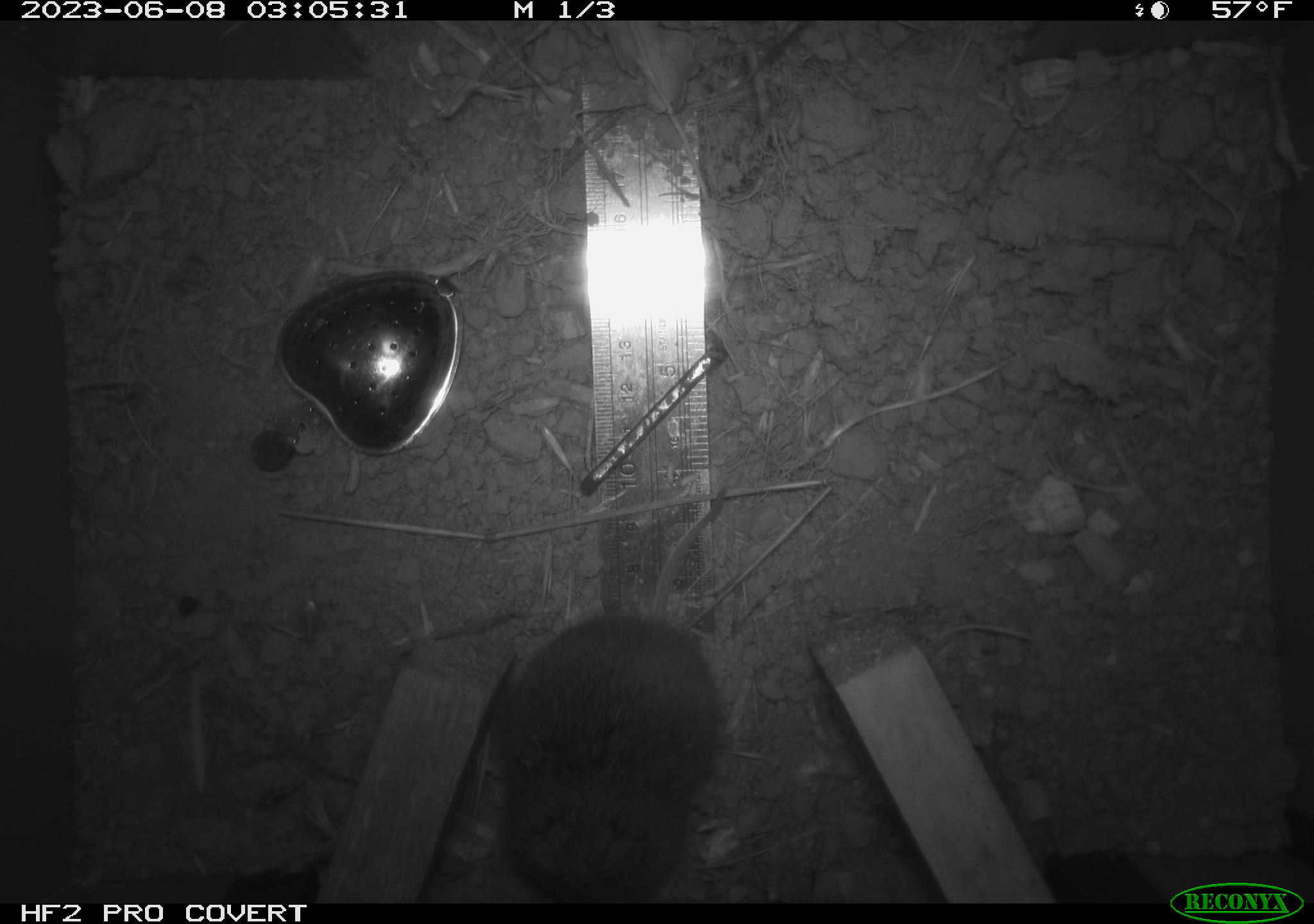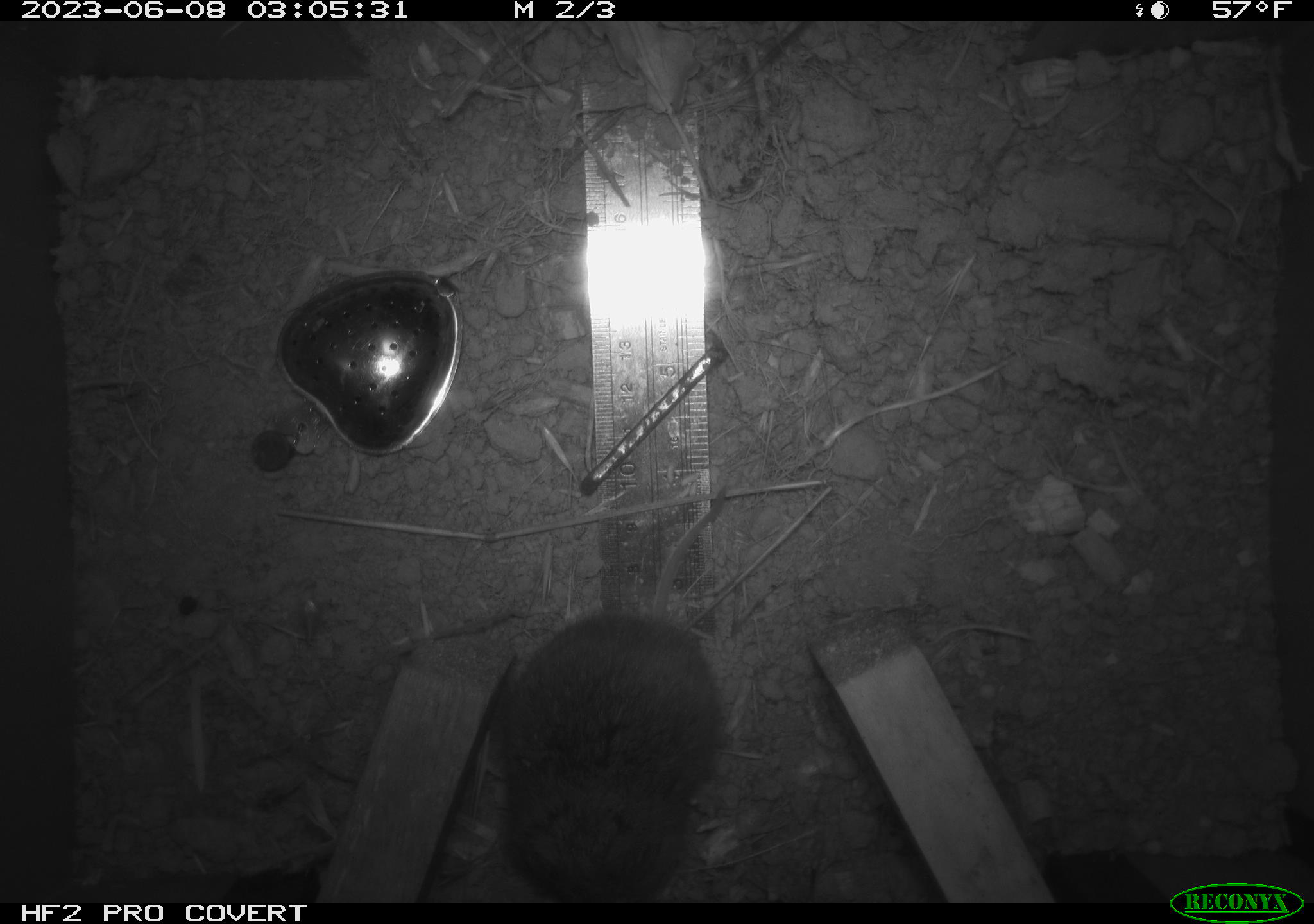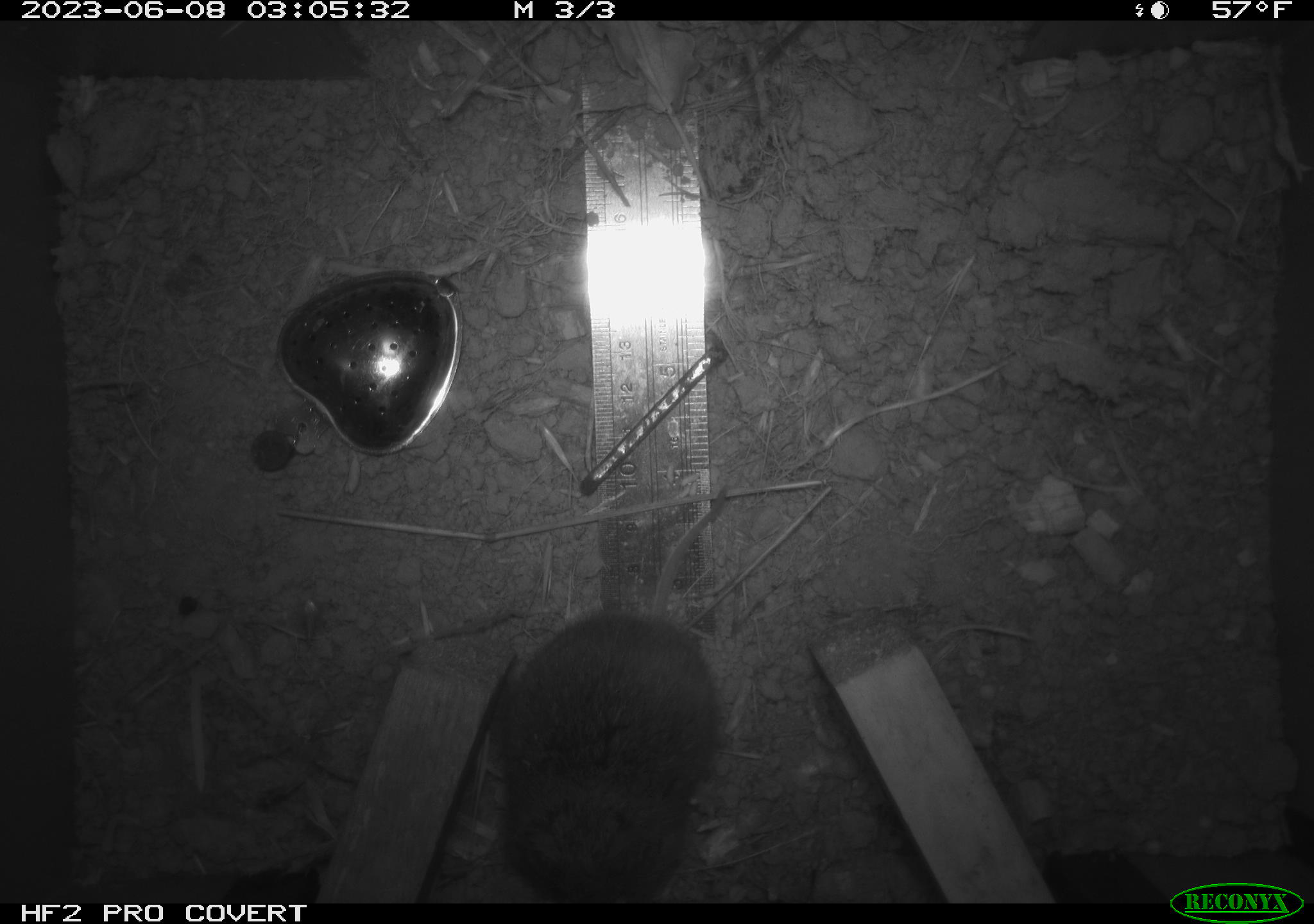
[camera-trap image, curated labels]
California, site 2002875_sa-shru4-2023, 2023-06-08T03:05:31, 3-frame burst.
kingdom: Animalia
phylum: Chordata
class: Mammalia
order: Rodentia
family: Cricetidae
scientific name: Arvicolinae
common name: voles, lemmings, and muskrats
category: arvicolinae subfamily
Arvicolinae subfamily (voles, lemmings, and muskrats) (Arvicolinae).